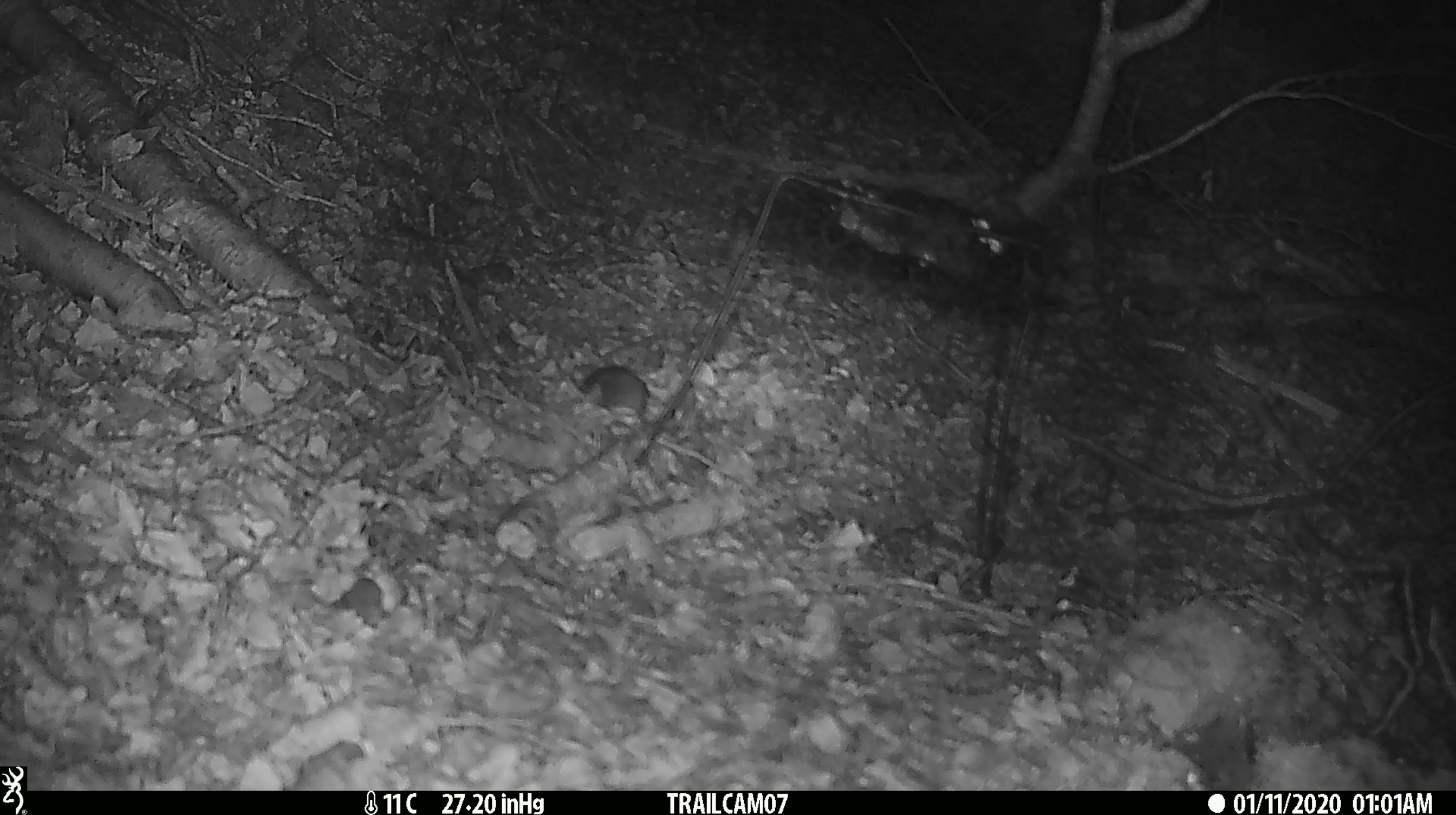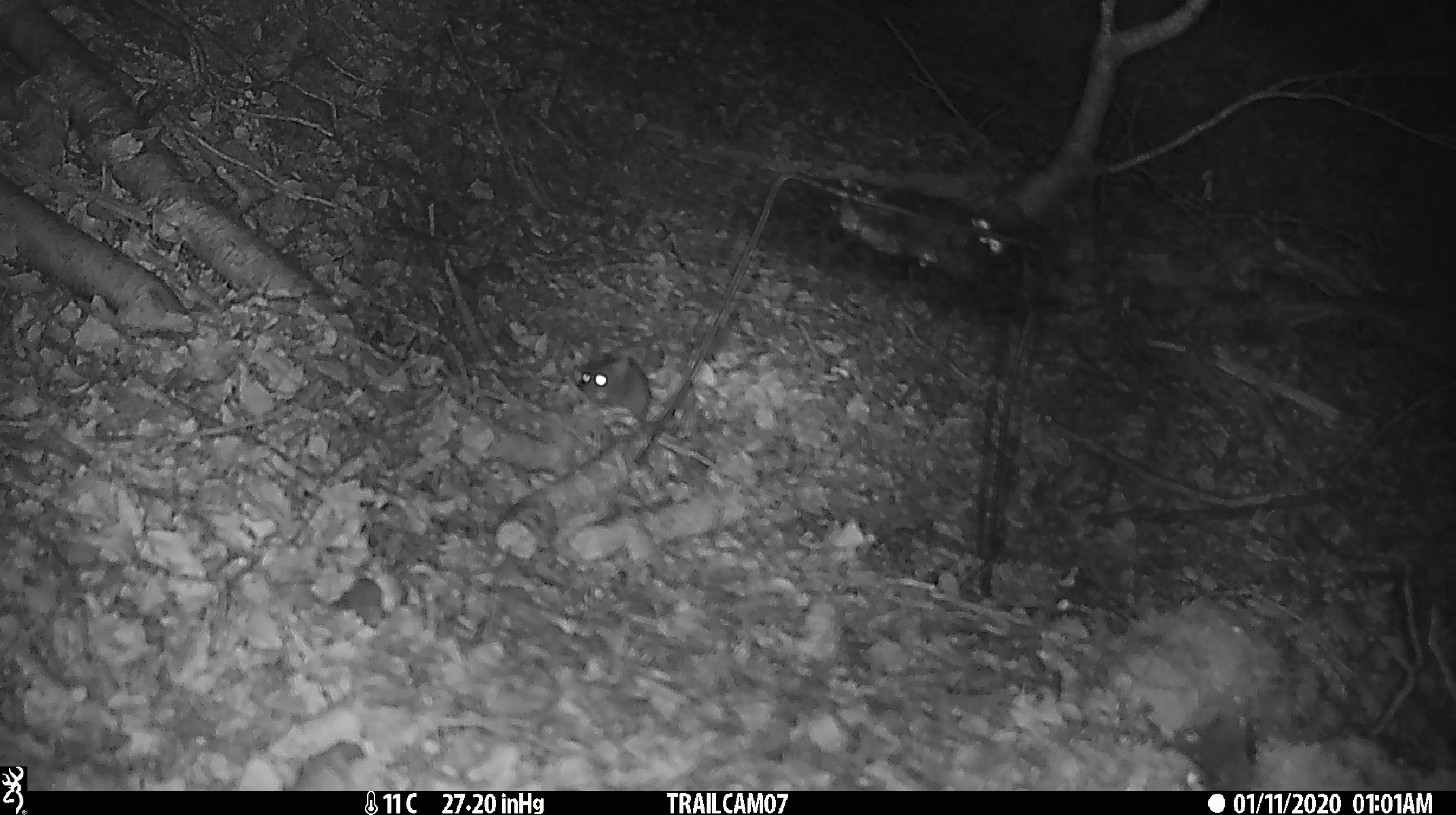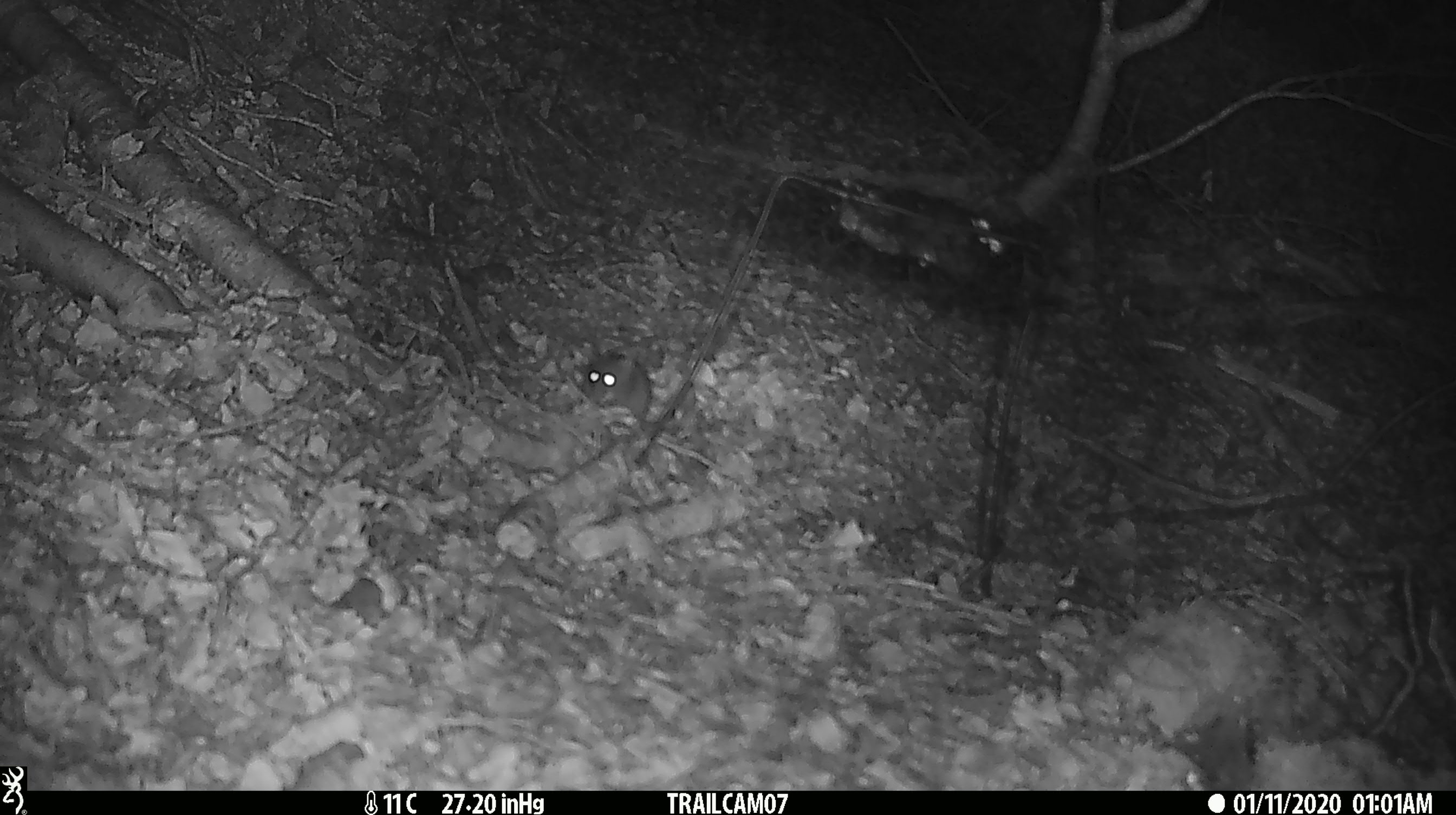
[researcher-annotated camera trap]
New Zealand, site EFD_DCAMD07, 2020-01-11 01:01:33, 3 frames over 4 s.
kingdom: Animalia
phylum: Chordata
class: Mammalia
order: Rodentia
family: Muridae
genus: Mus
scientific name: Mus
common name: mouse